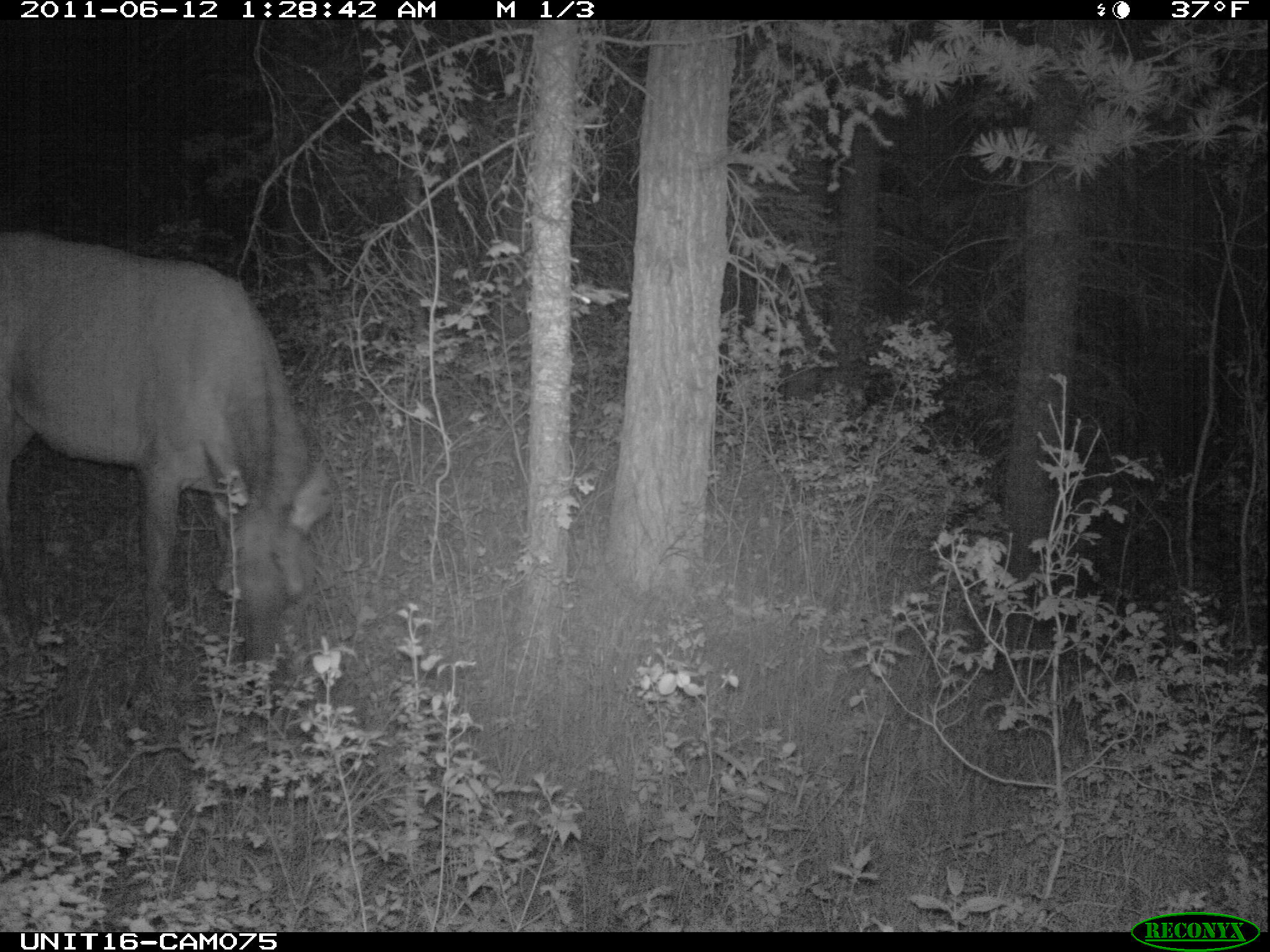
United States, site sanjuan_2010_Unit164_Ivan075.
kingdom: Animalia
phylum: Chordata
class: Mammalia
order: Artiodactyla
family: Cervidae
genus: Cervus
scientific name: Cervus elaphus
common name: red deer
Cervus elaphus (red deer).